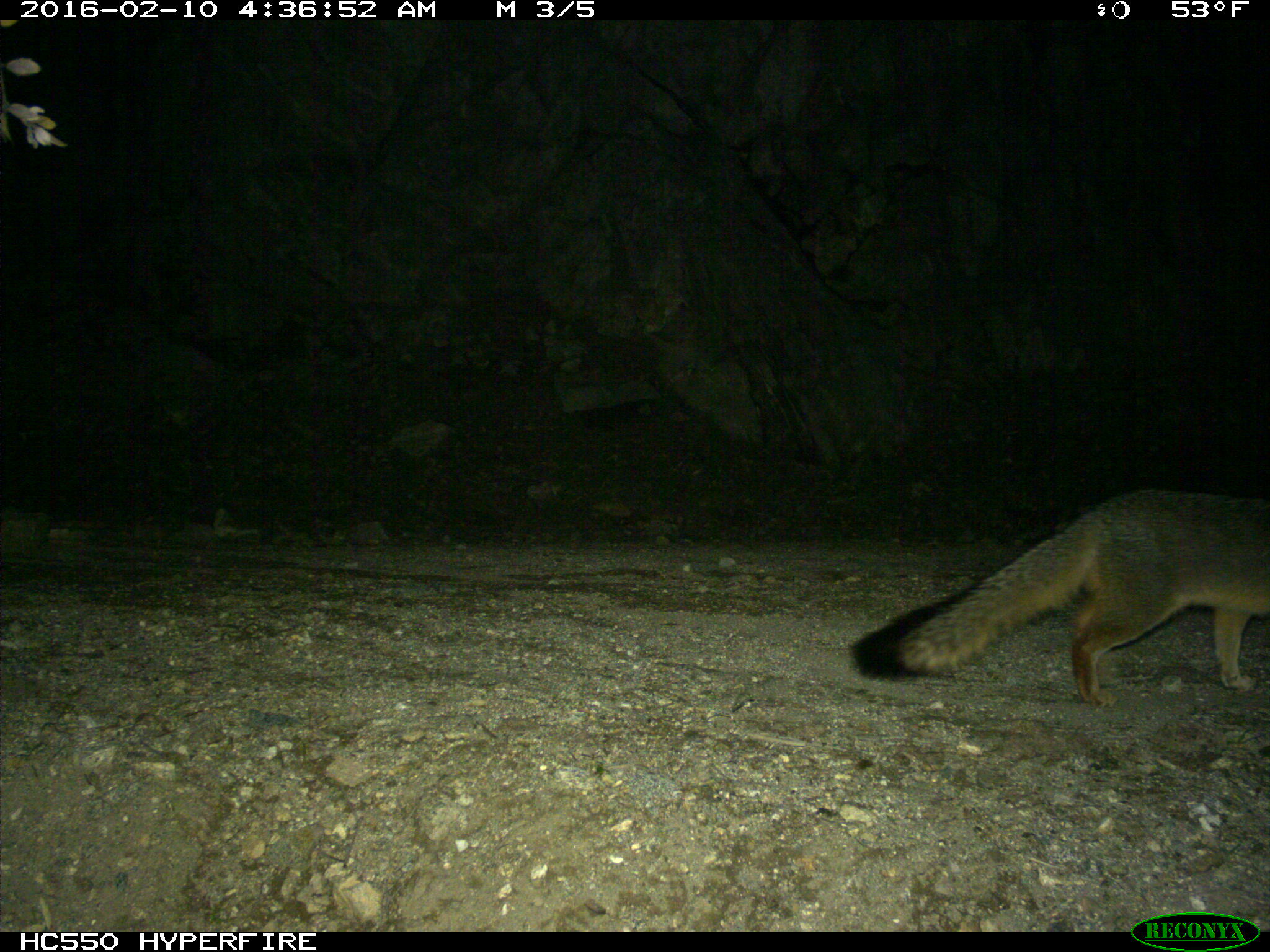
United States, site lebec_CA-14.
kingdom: Animalia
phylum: Chordata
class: Mammalia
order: Carnivora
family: Canidae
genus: Urocyon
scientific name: Urocyon cinereoargenteus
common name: gray fox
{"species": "Urocyon cinereoargenteus (gray fox)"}